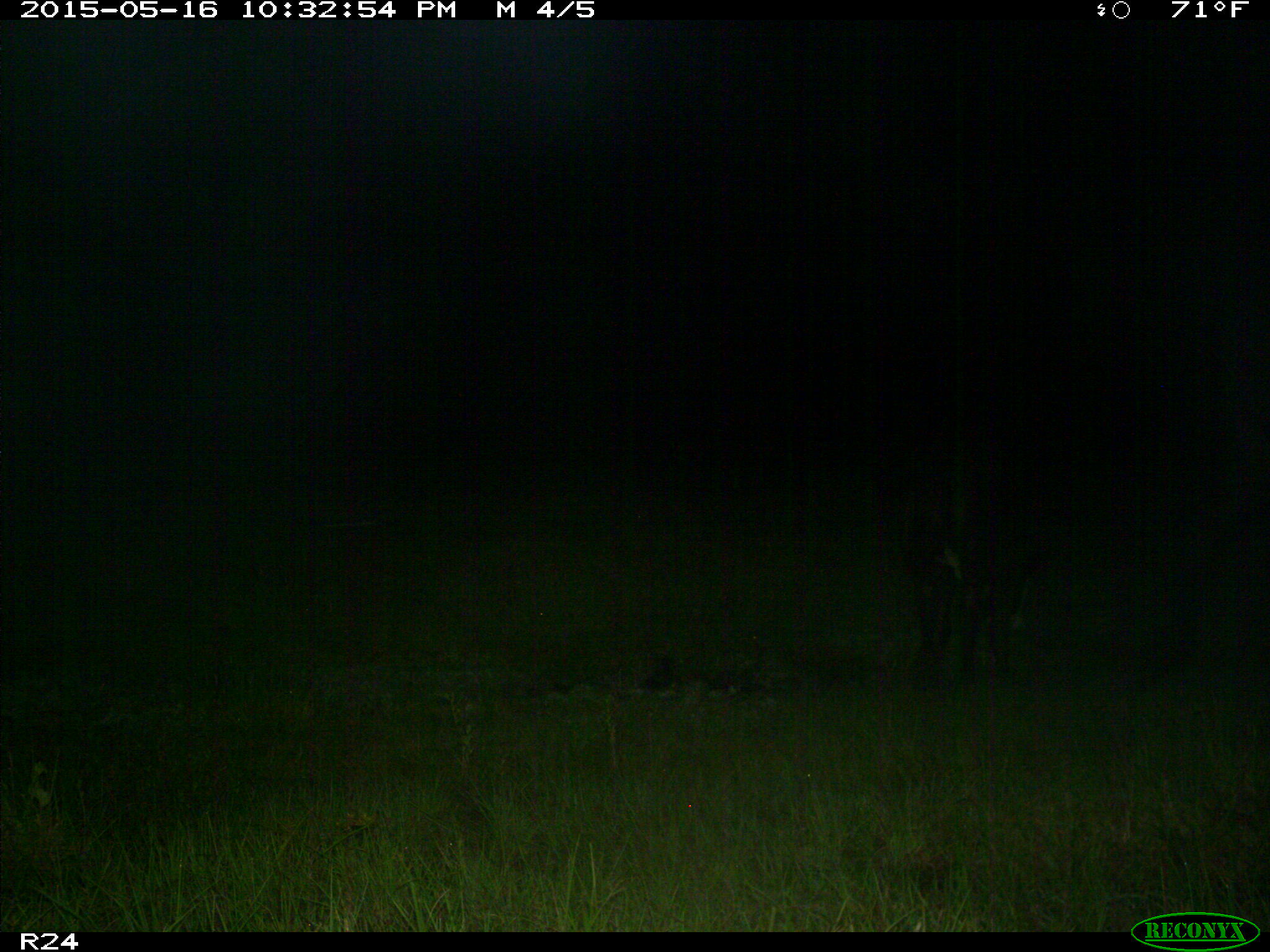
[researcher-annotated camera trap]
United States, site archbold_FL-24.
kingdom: Animalia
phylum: Chordata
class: Mammalia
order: Artiodactyla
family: Bovidae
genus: Bos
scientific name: Bos taurus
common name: domestic cow